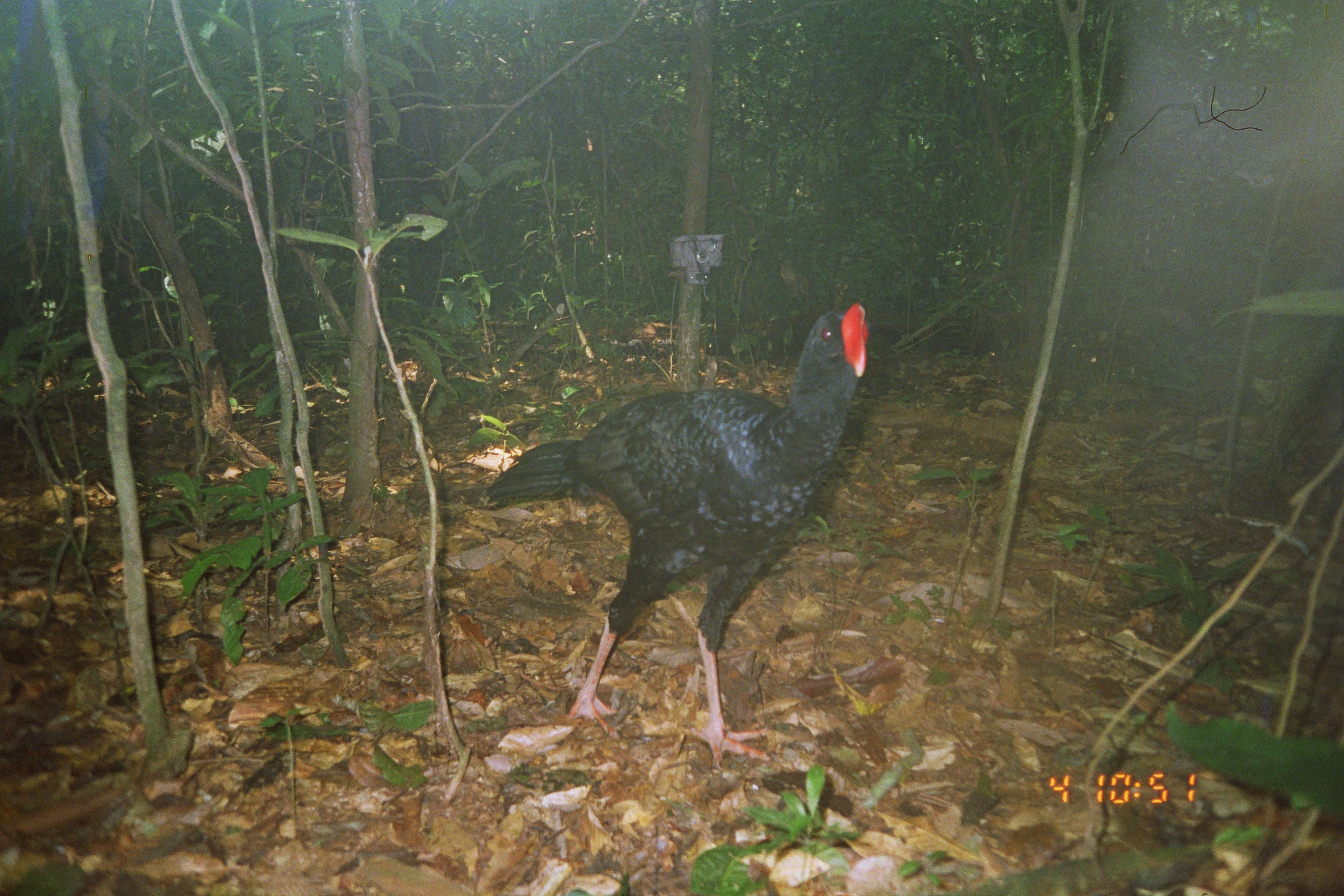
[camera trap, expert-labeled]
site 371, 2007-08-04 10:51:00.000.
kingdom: Animalia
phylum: Chordata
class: Aves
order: Galliformes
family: Cracidae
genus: Mitu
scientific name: Mitu tuberosum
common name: razor-billed curassow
Mitu tuberosum (razor-billed curassow).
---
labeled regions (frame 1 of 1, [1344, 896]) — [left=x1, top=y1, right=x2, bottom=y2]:
mitu tuberosum: [left=484, top=301, right=872, bottom=772]